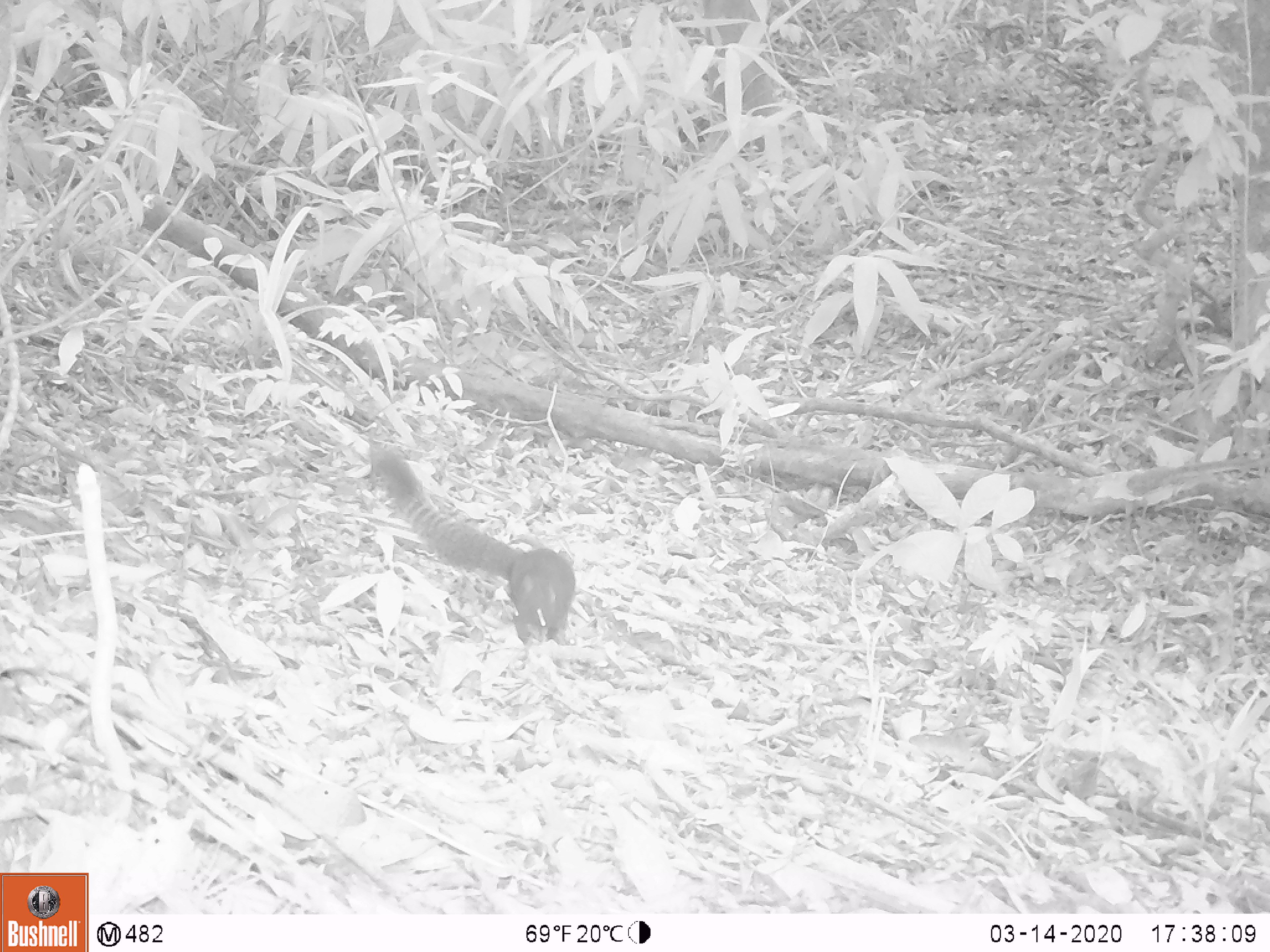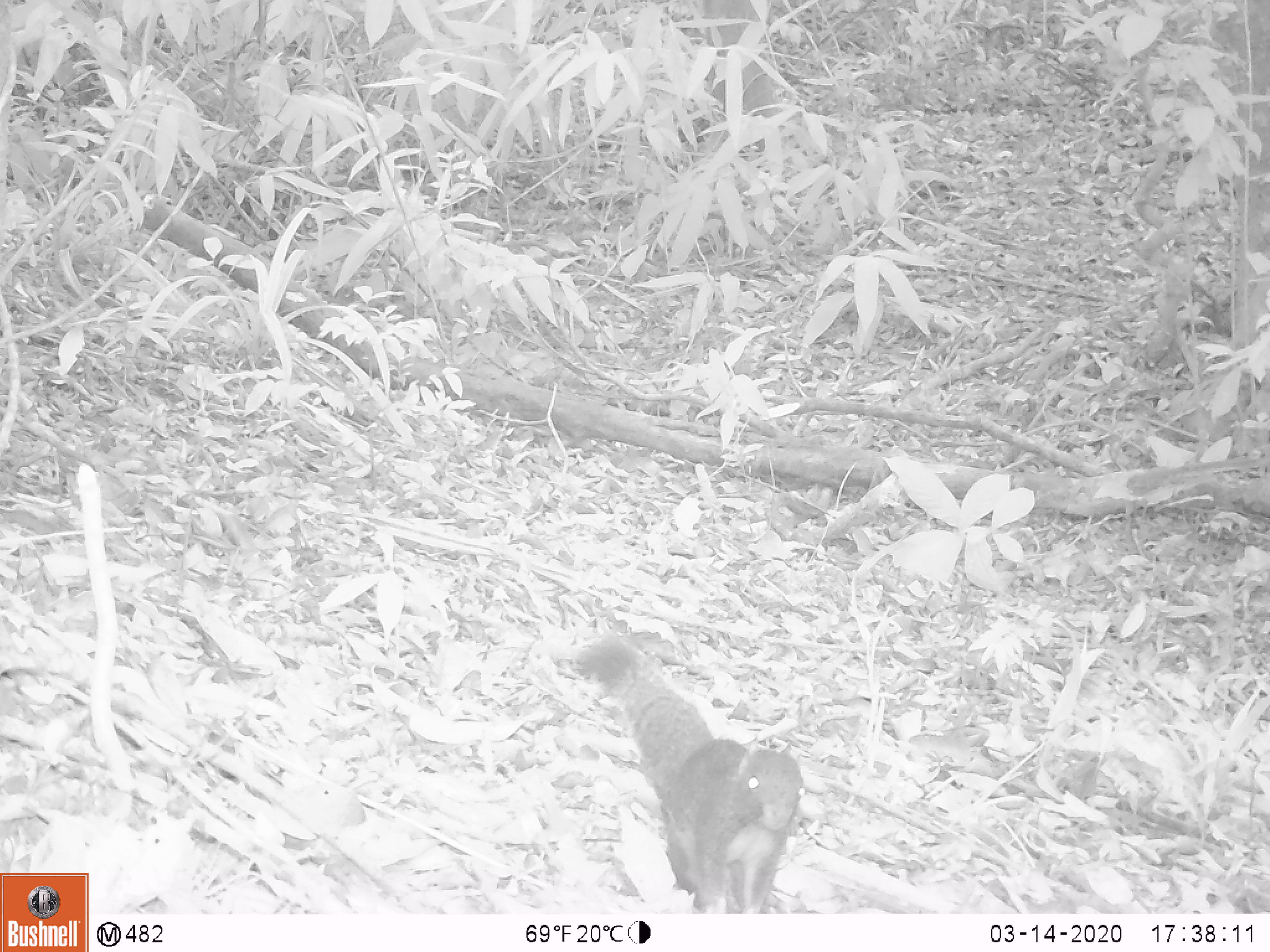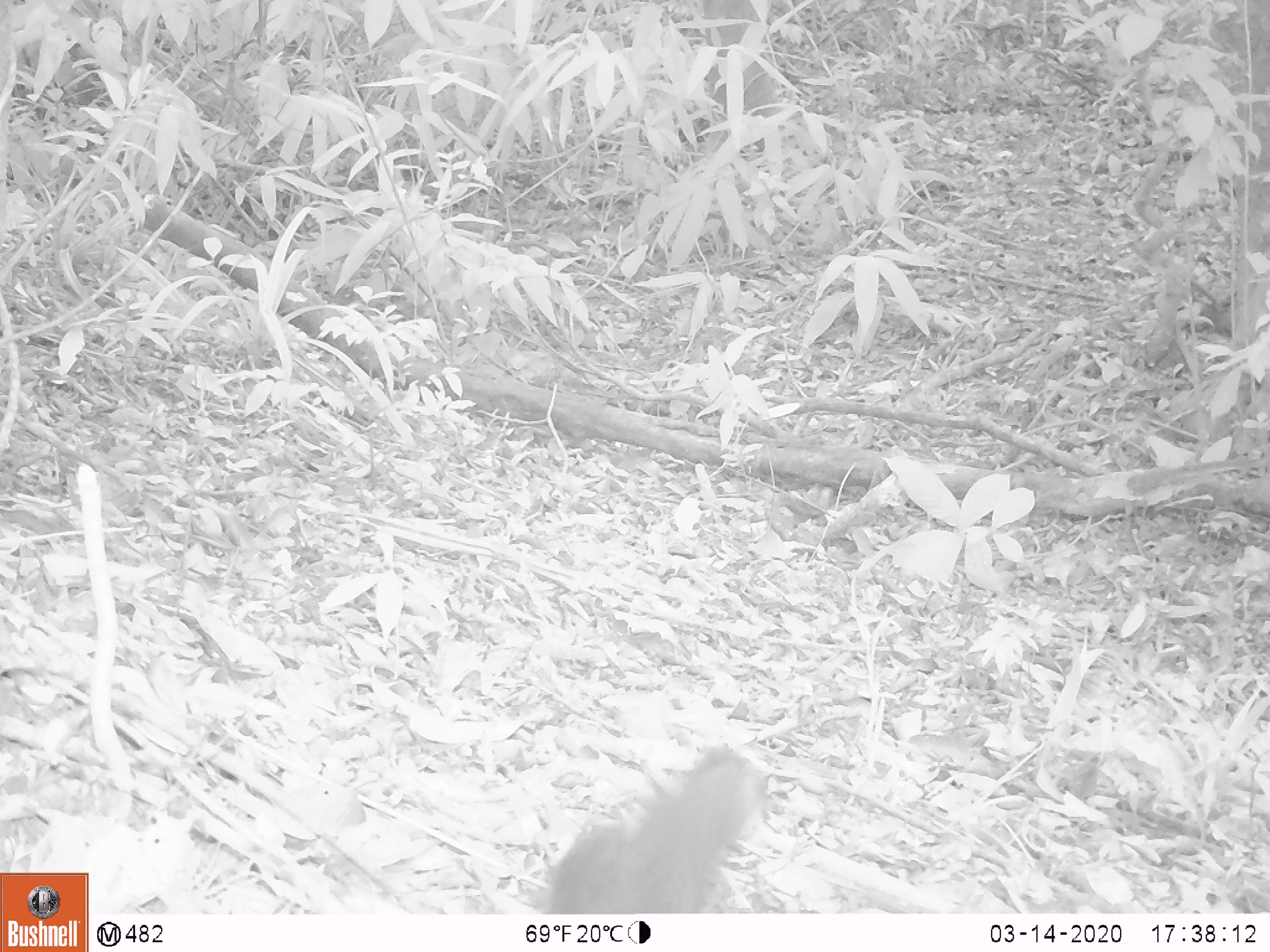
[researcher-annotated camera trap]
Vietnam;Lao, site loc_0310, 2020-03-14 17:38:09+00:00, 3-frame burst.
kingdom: Animalia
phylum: Chordata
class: Mammalia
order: Rodentia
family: Sciuridae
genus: Callosciurus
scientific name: Callosciurus erythraeus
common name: pallas's squirrel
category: pallass squirrel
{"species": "pallass squirrel (pallas's squirrel) (Callosciurus erythraeus)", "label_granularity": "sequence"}